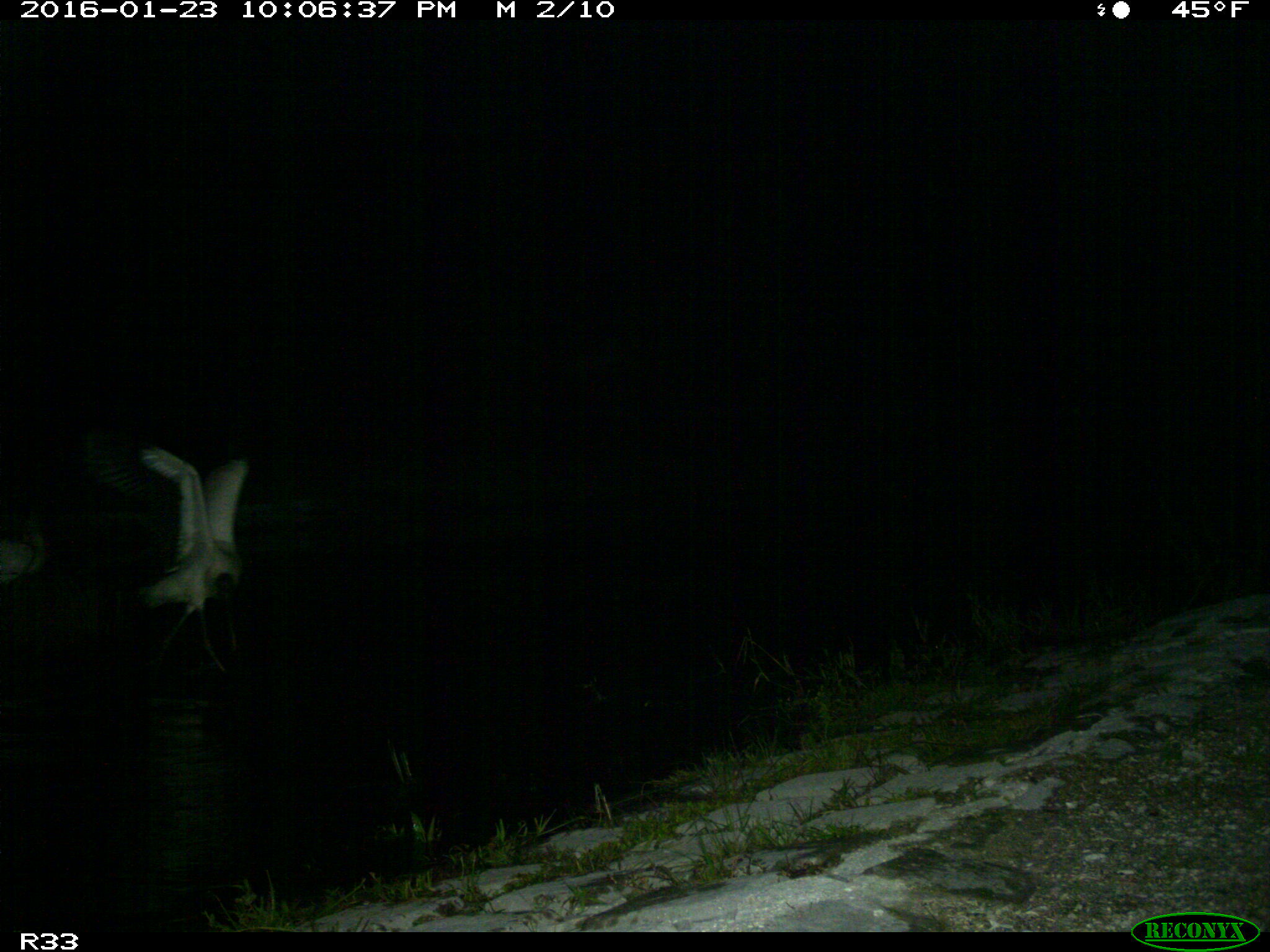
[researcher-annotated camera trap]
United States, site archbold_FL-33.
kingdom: Animalia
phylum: Chordata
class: Aves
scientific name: Aves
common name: birds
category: unidentified bird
Unidentified bird (birds) (Aves).